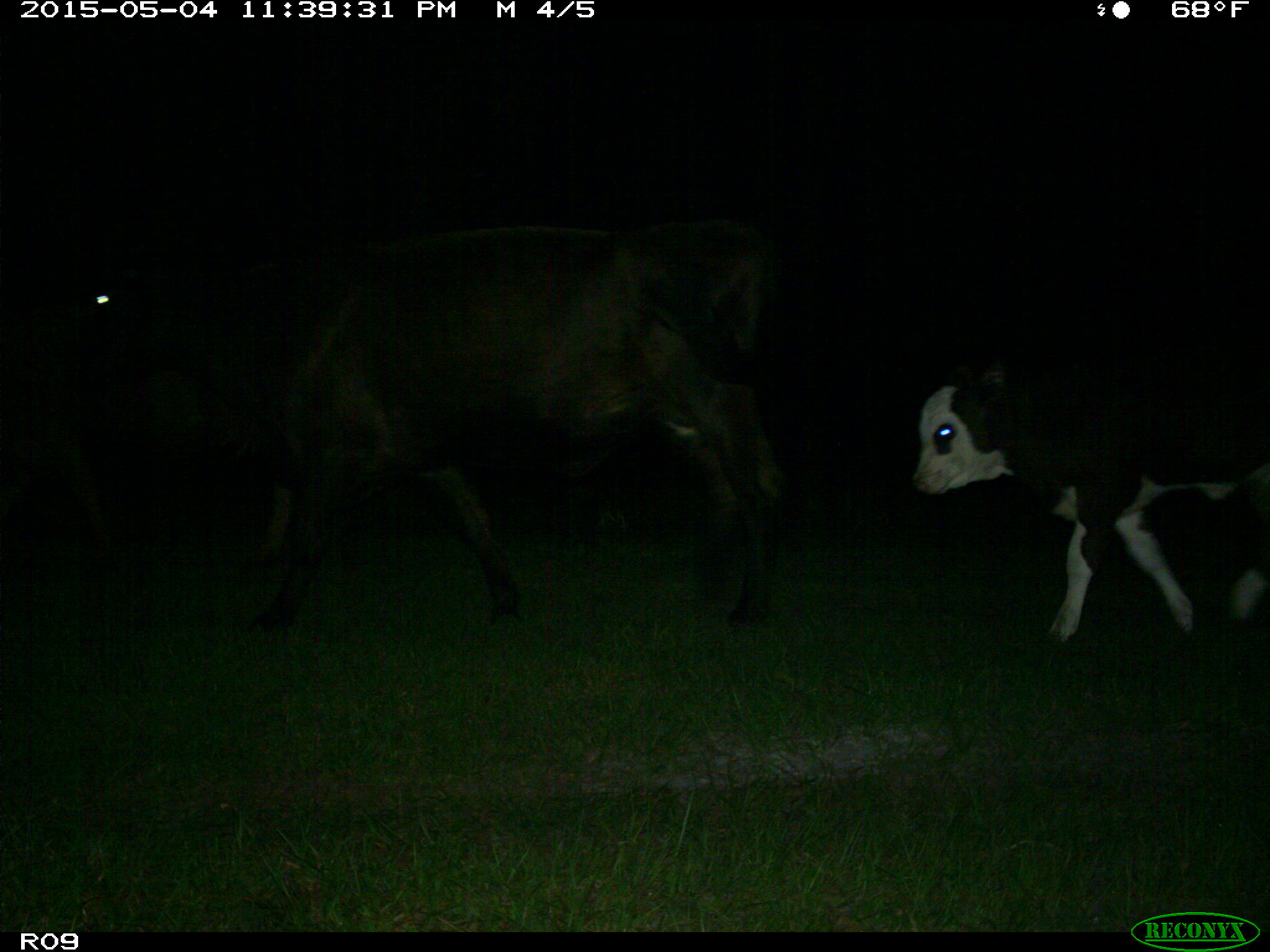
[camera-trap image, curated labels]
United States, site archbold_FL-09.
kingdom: Animalia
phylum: Chordata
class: Mammalia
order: Artiodactyla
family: Bovidae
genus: Bos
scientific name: Bos taurus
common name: domestic cow